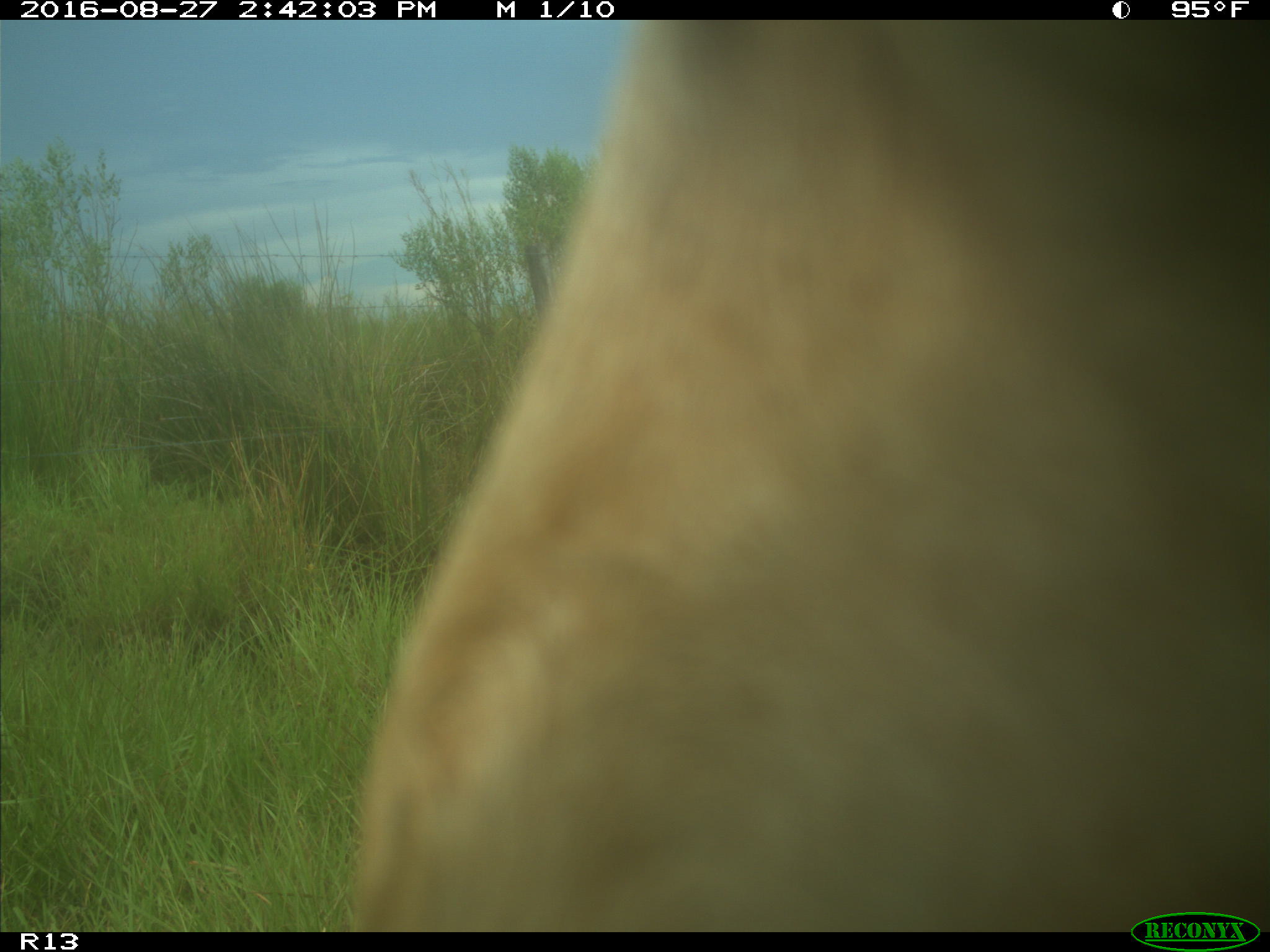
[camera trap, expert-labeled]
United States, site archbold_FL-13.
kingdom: Animalia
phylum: Chordata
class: Mammalia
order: Artiodactyla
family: Bovidae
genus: Bos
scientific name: Bos taurus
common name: domestic cow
Bos taurus (domestic cow).